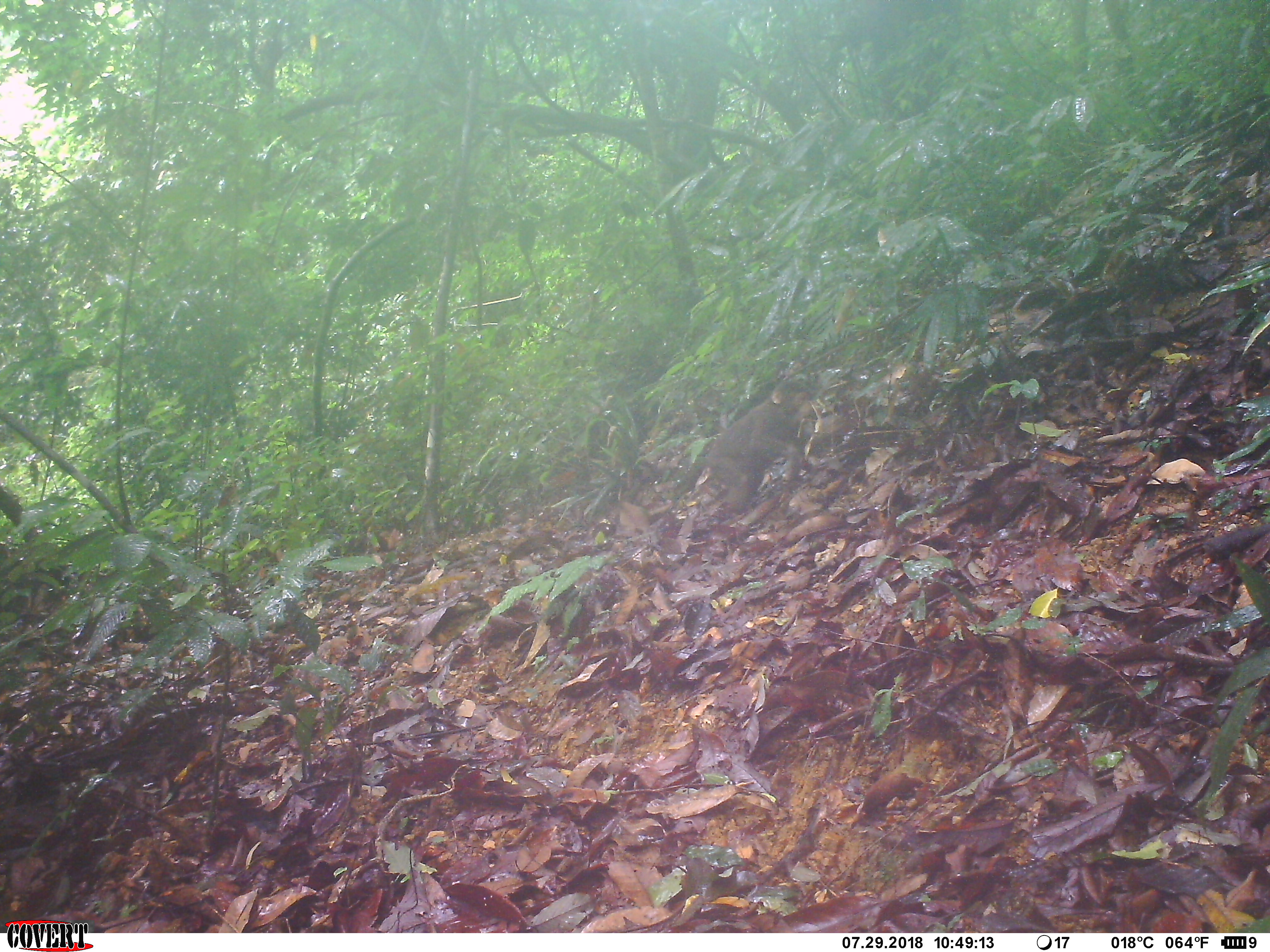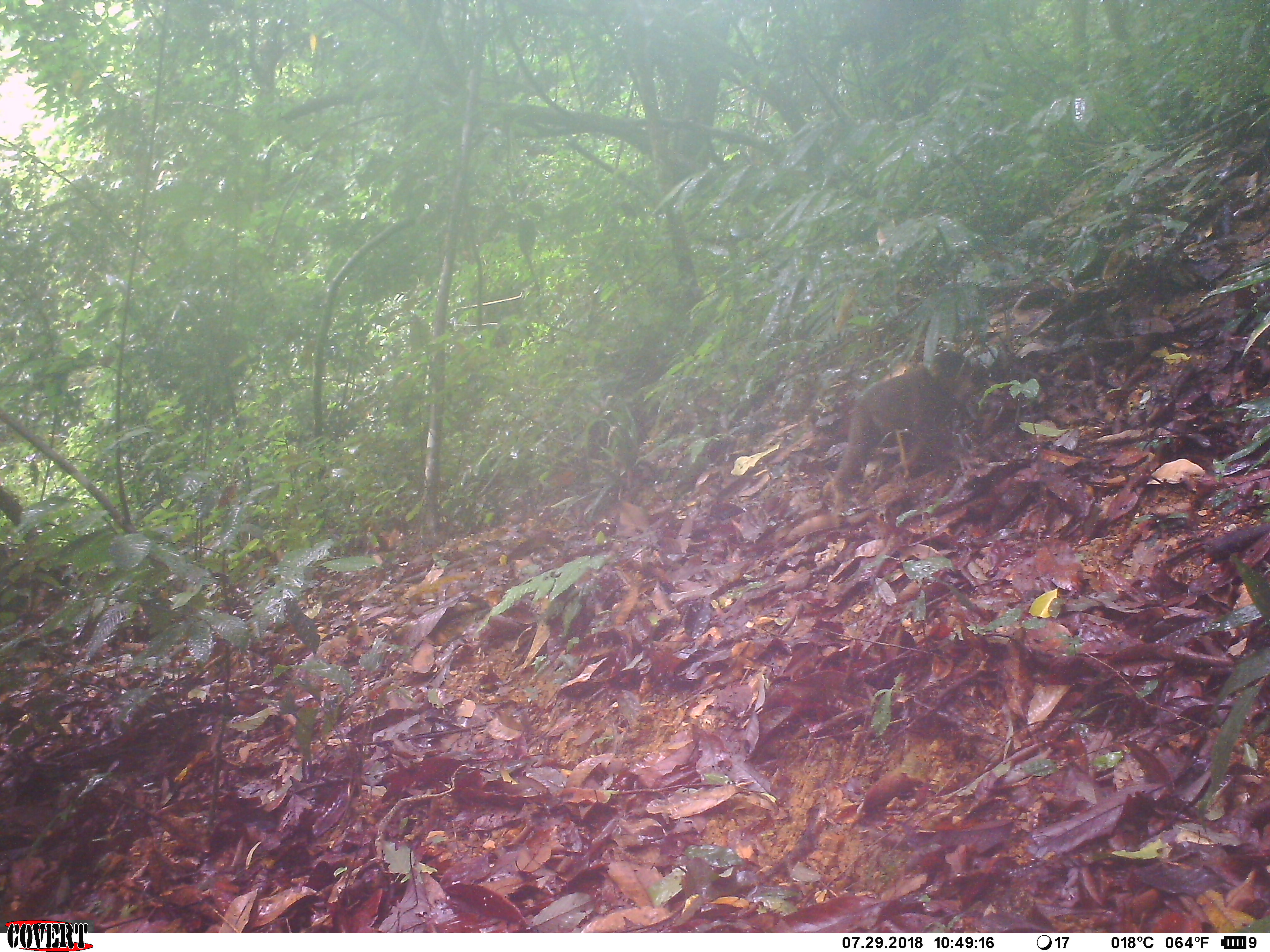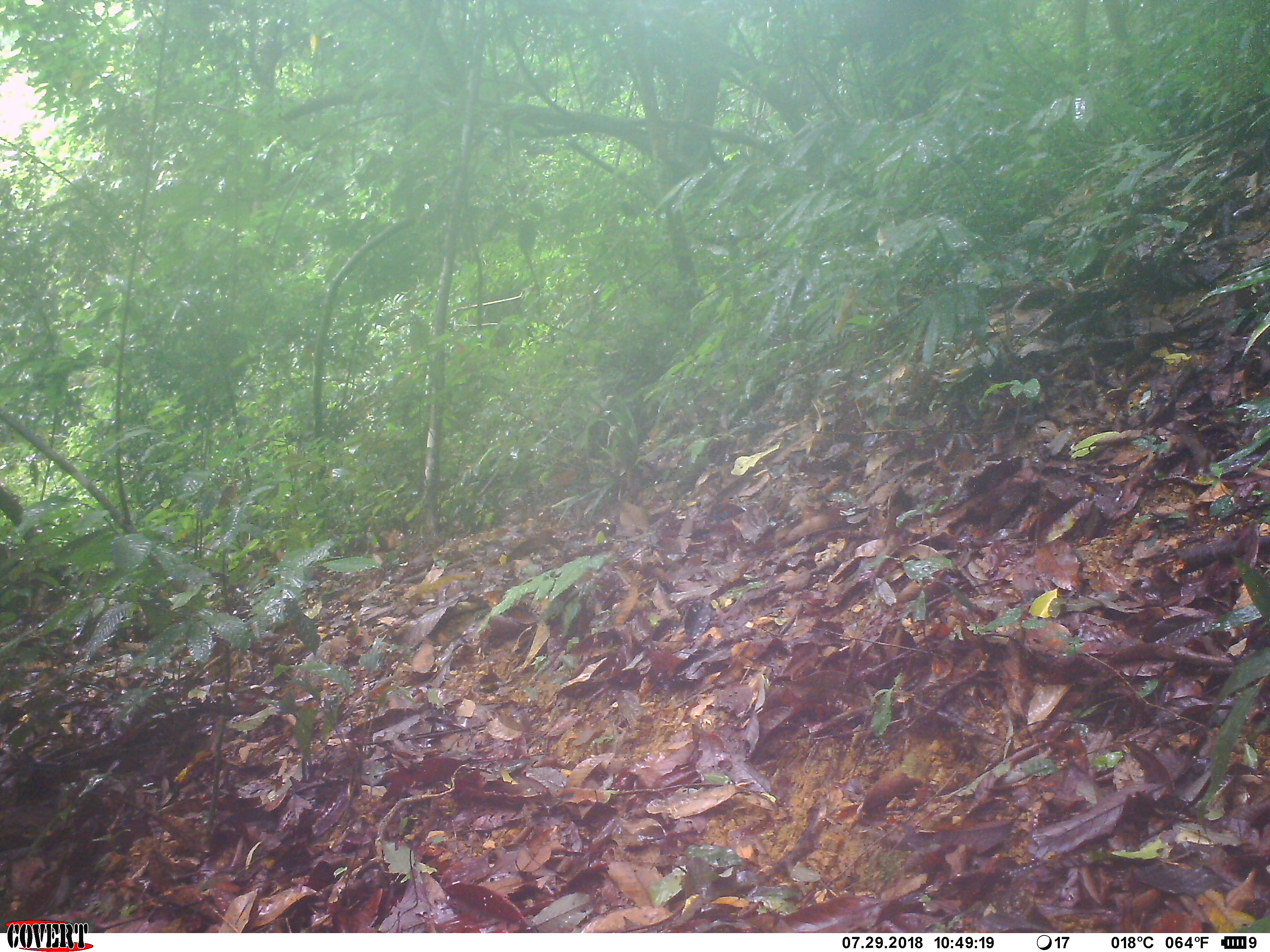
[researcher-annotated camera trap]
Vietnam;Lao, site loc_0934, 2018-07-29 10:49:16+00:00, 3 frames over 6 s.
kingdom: Animalia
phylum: Chordata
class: Mammalia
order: Primates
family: Cercopithecidae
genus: Macaca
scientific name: Macaca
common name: macaque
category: unidentified macaque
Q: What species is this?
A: Unidentified macaque (macaque) (Macaca).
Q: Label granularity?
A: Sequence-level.